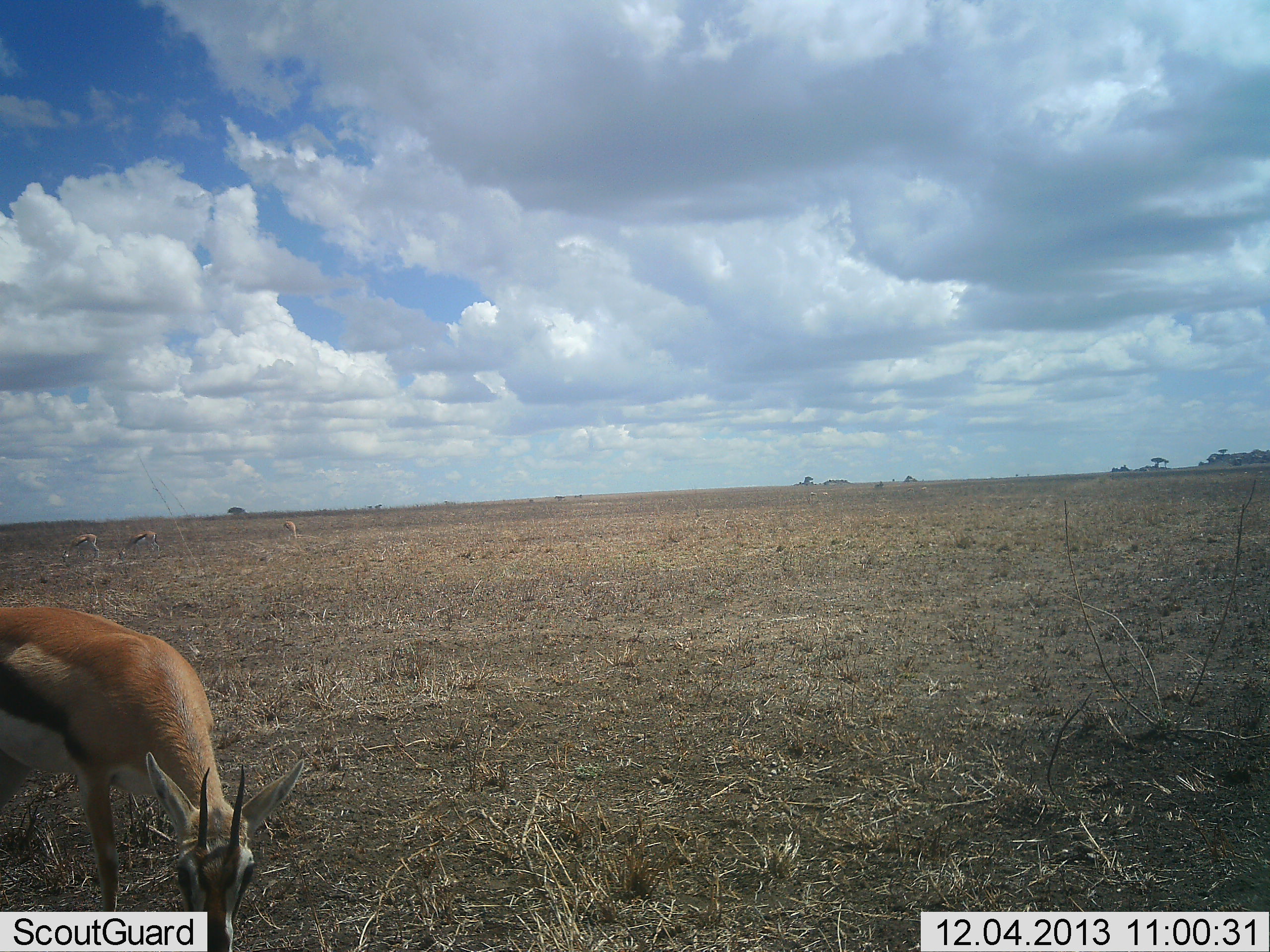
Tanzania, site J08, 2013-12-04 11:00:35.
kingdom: Animalia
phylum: Chordata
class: Mammalia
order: Artiodactyla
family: Bovidae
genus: Eudorcas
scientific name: Eudorcas thomsonii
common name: thomson's gazelle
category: gazellethomsons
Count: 1.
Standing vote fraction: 20%.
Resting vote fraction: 0%.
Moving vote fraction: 0%.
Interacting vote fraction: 0%.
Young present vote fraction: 0%.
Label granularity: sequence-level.